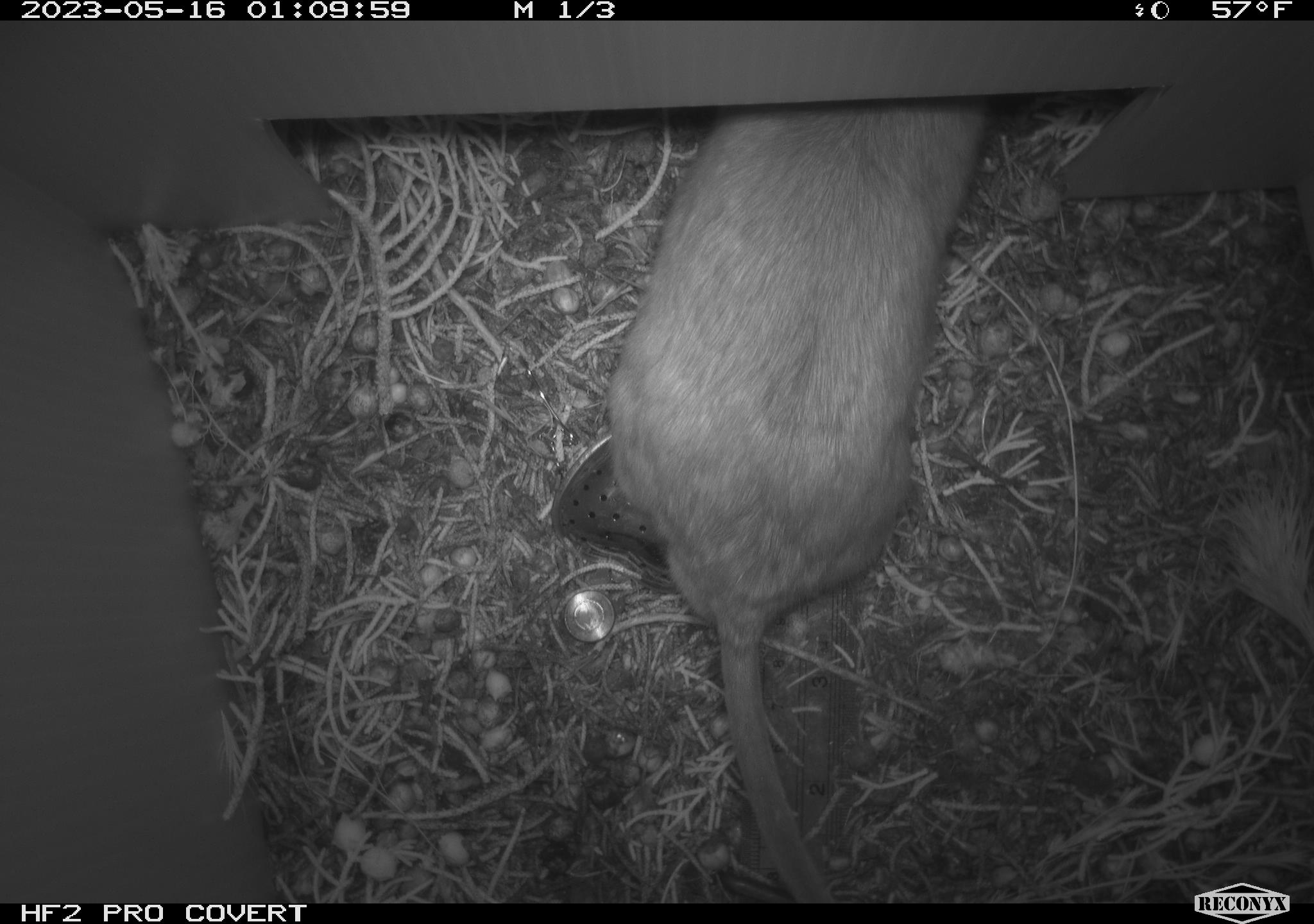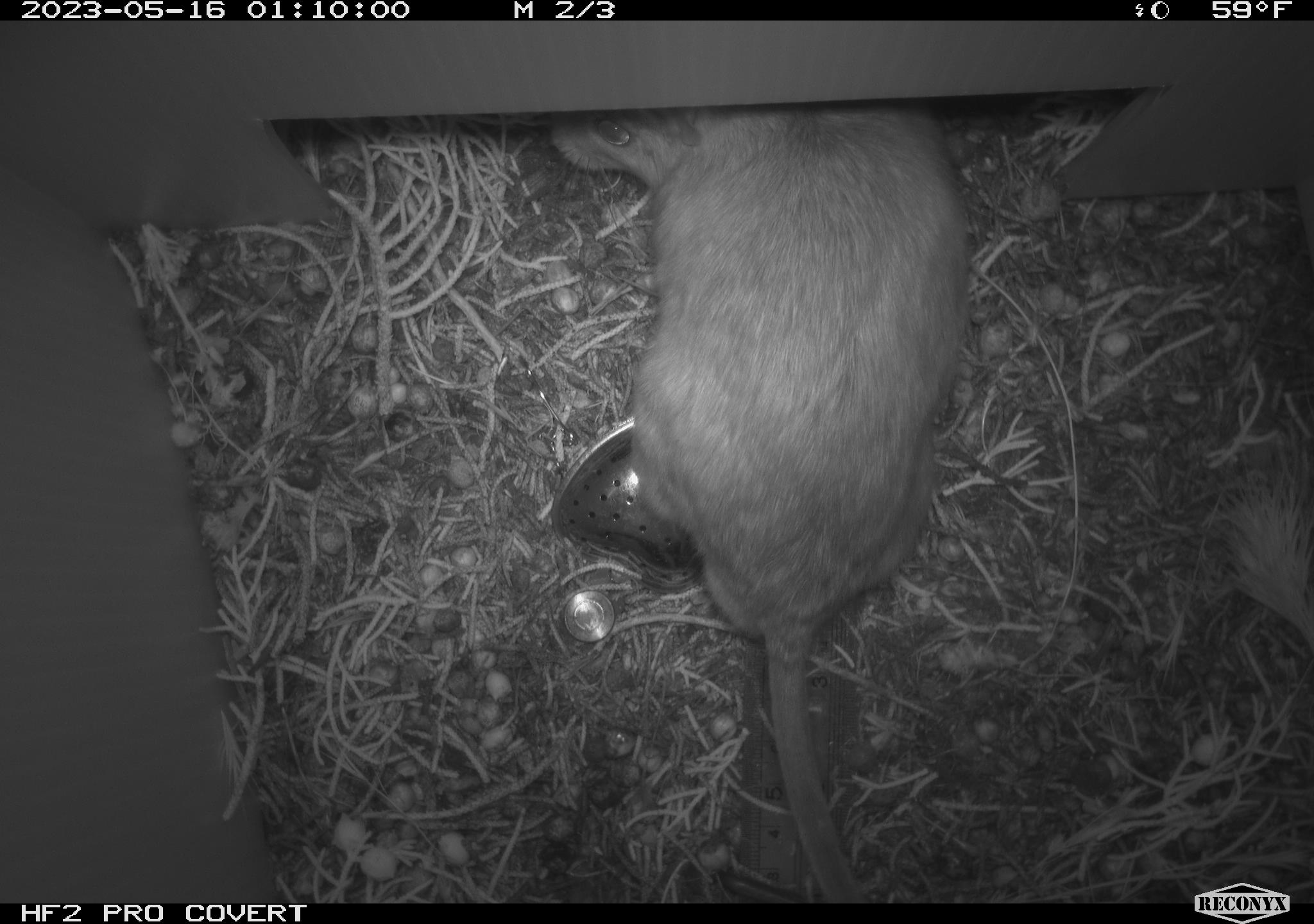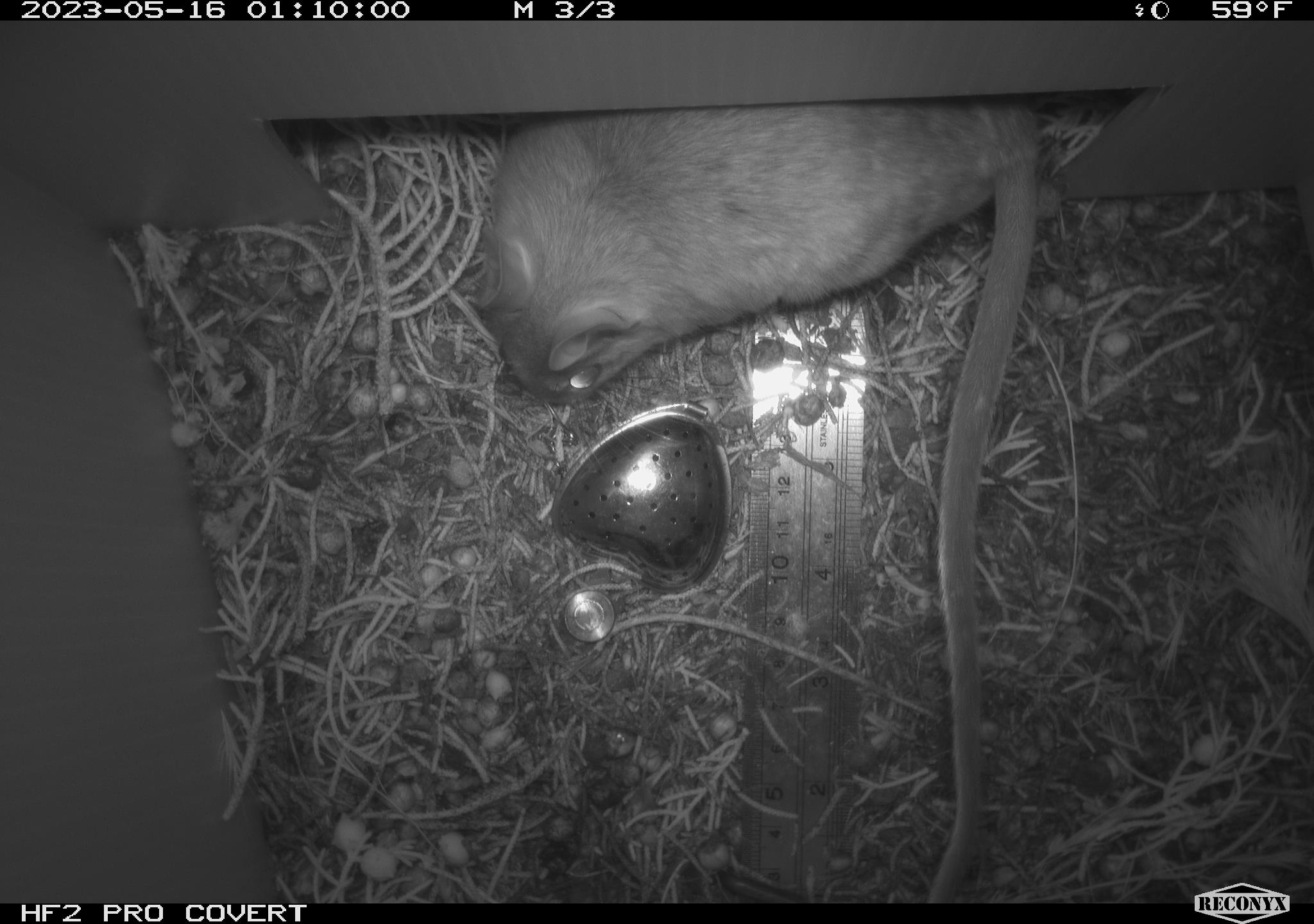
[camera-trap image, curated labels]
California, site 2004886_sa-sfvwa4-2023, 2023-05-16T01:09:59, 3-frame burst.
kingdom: Animalia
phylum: Chordata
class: Mammalia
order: Rodentia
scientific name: Rodentia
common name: mouse species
Mouse species (Rodentia).